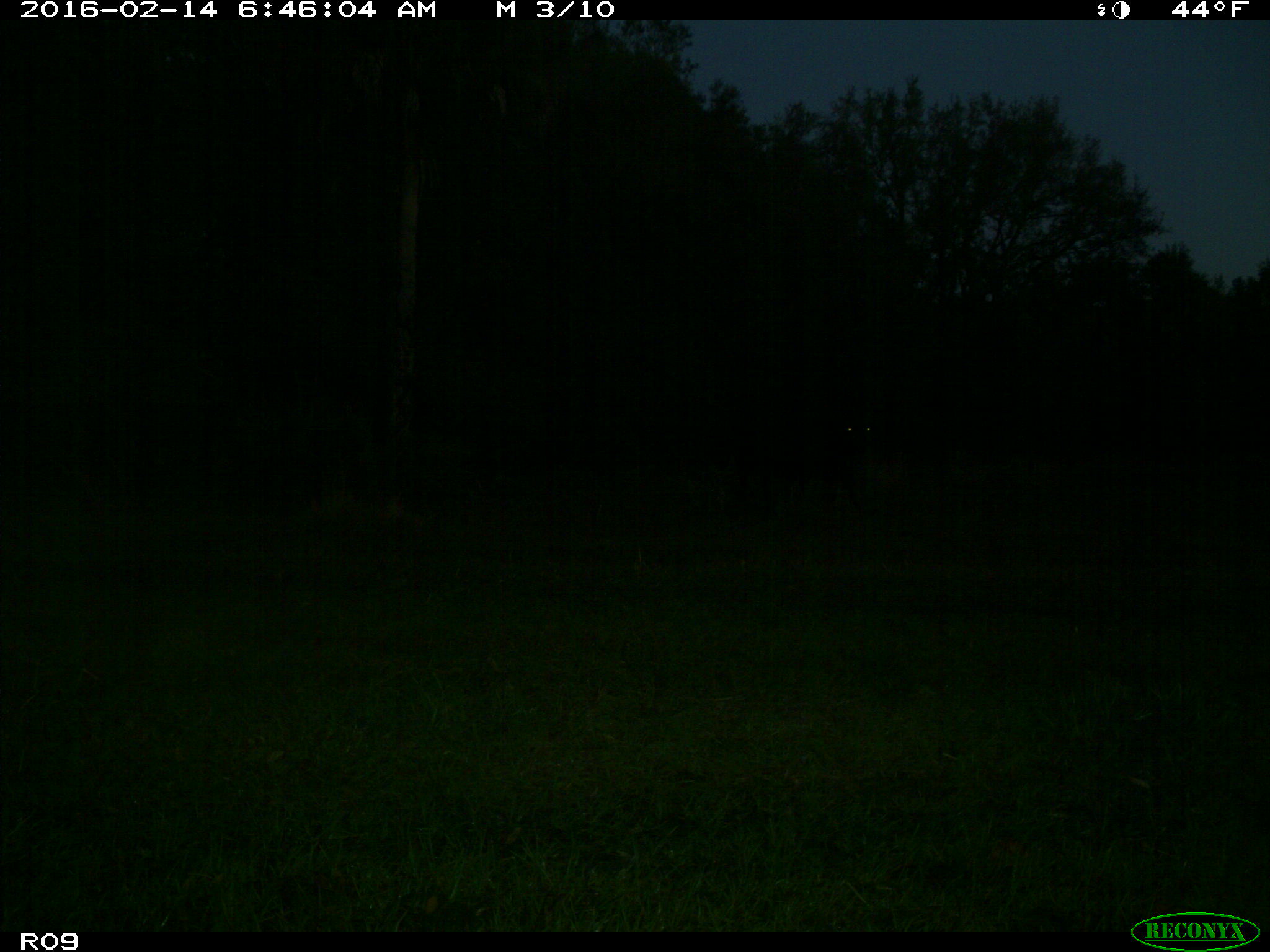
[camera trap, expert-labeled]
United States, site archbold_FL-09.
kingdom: Animalia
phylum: Chordata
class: Mammalia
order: Artiodactyla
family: Bovidae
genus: Bos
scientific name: Bos taurus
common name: domestic cow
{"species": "Bos taurus (domestic cow)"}